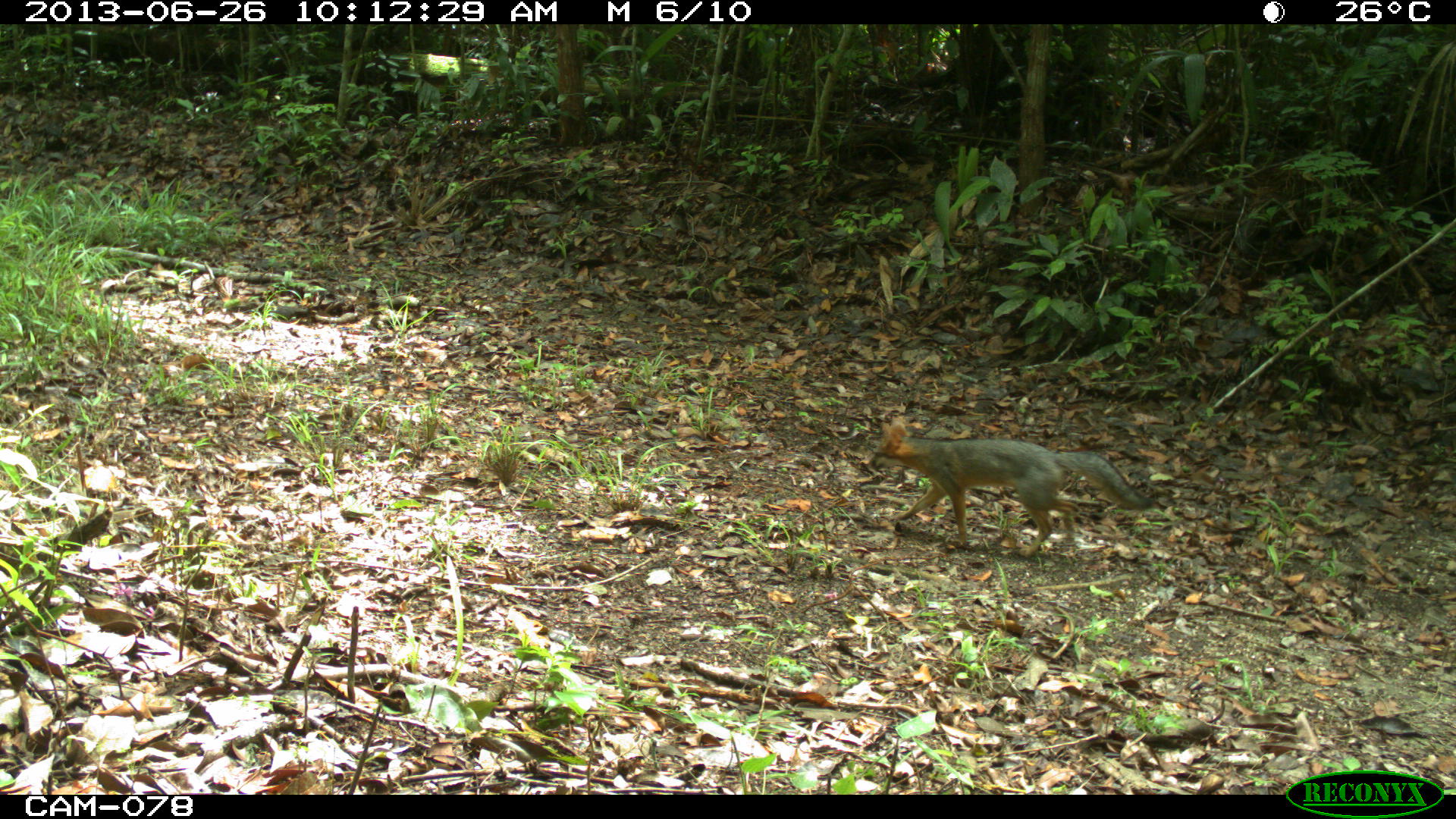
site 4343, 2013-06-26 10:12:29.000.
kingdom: Animalia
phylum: Chordata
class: Mammalia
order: Carnivora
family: Canidae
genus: Urocyon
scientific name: Urocyon cinereoargenteus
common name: gray fox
Urocyon cinereoargenteus (gray fox), count 1.